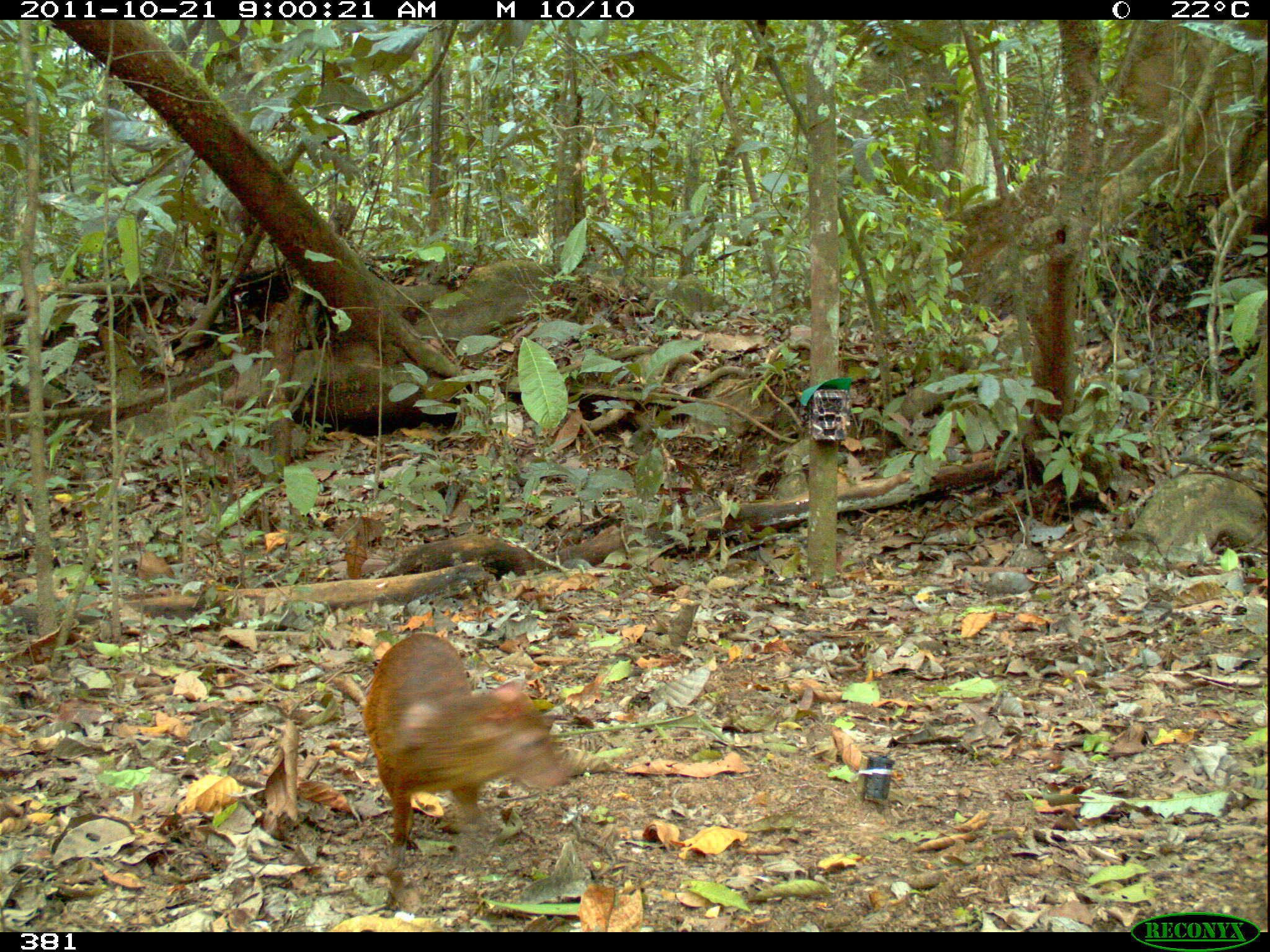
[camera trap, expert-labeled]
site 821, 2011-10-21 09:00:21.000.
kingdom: Animalia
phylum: Chordata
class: Mammalia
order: Rodentia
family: Dasyproctidae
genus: Dasyprocta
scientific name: Dasyprocta punctata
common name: central american agouti